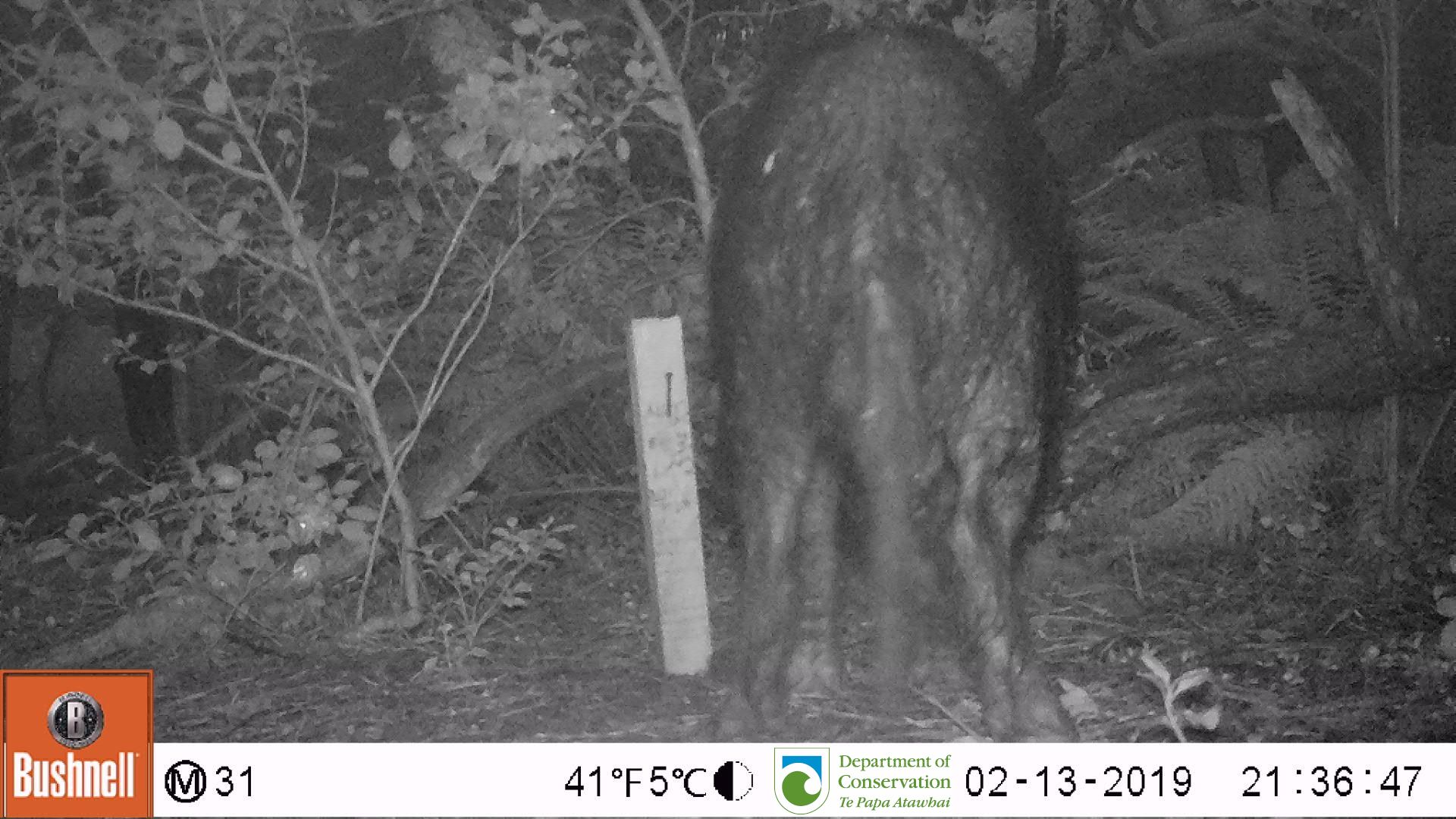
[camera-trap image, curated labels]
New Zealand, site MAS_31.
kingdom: Animalia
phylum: Chordata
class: Mammalia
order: Artiodactyla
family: Suidae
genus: Sus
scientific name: Sus scrofa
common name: pig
Pig (Sus scrofa).